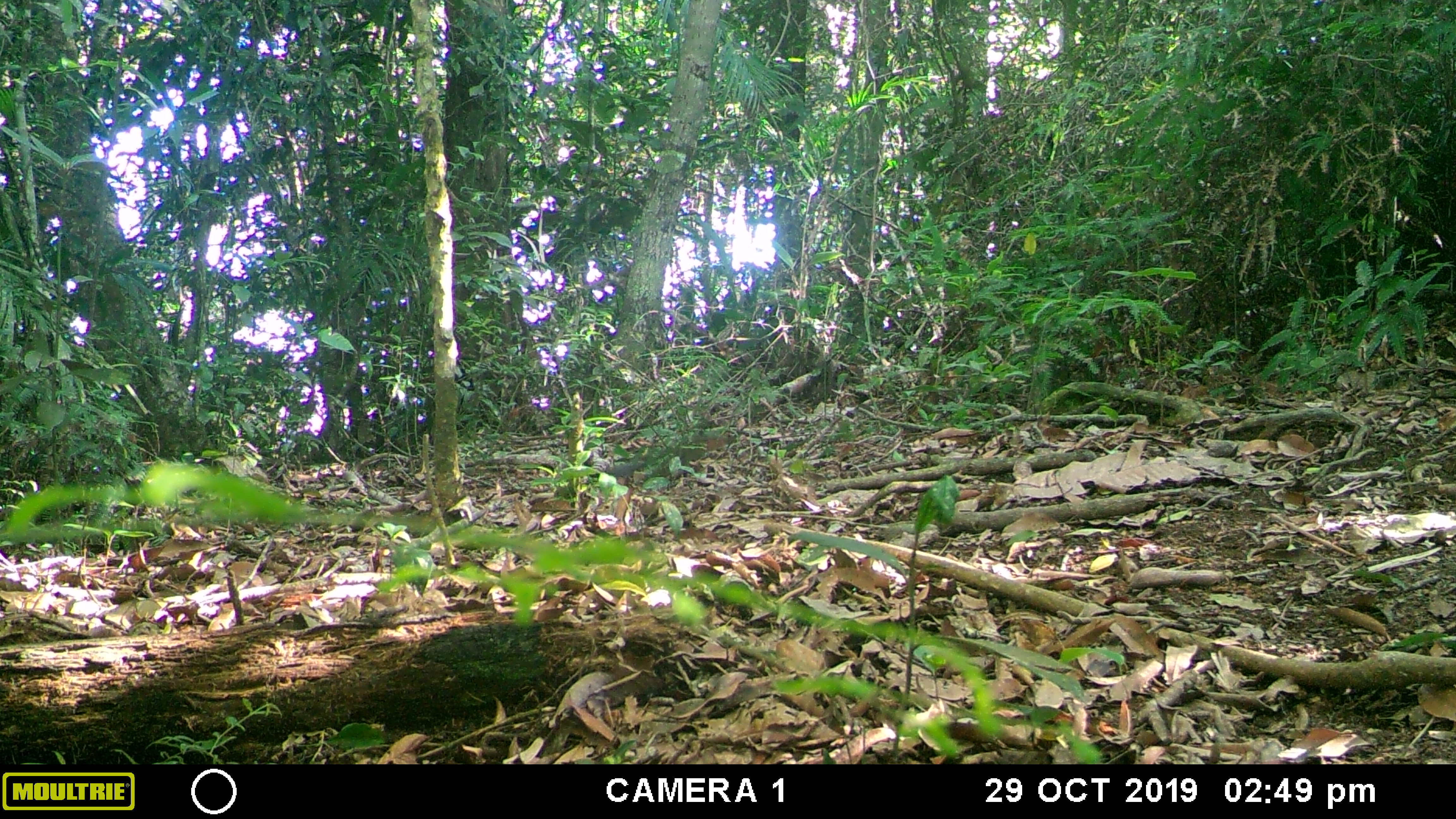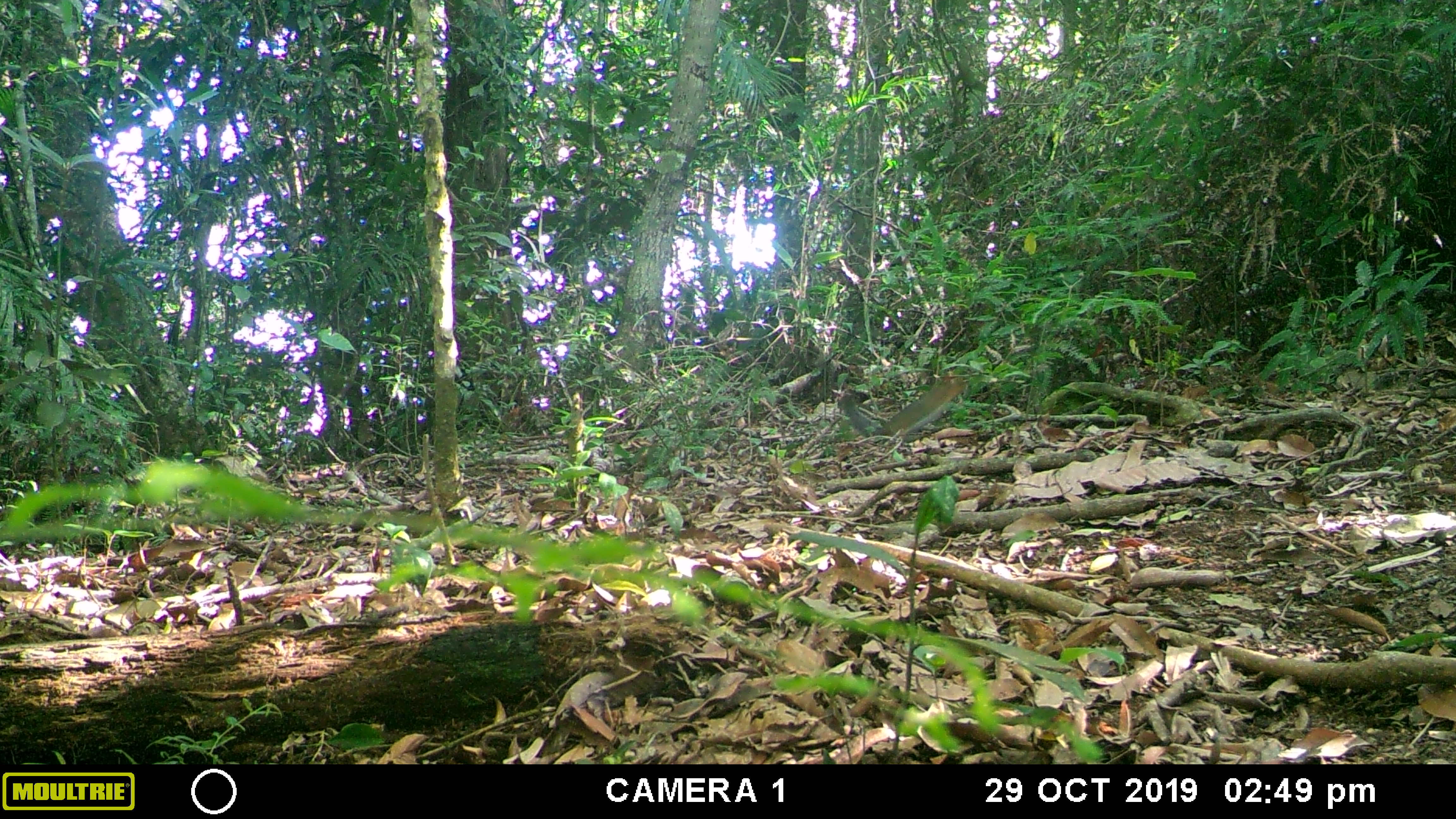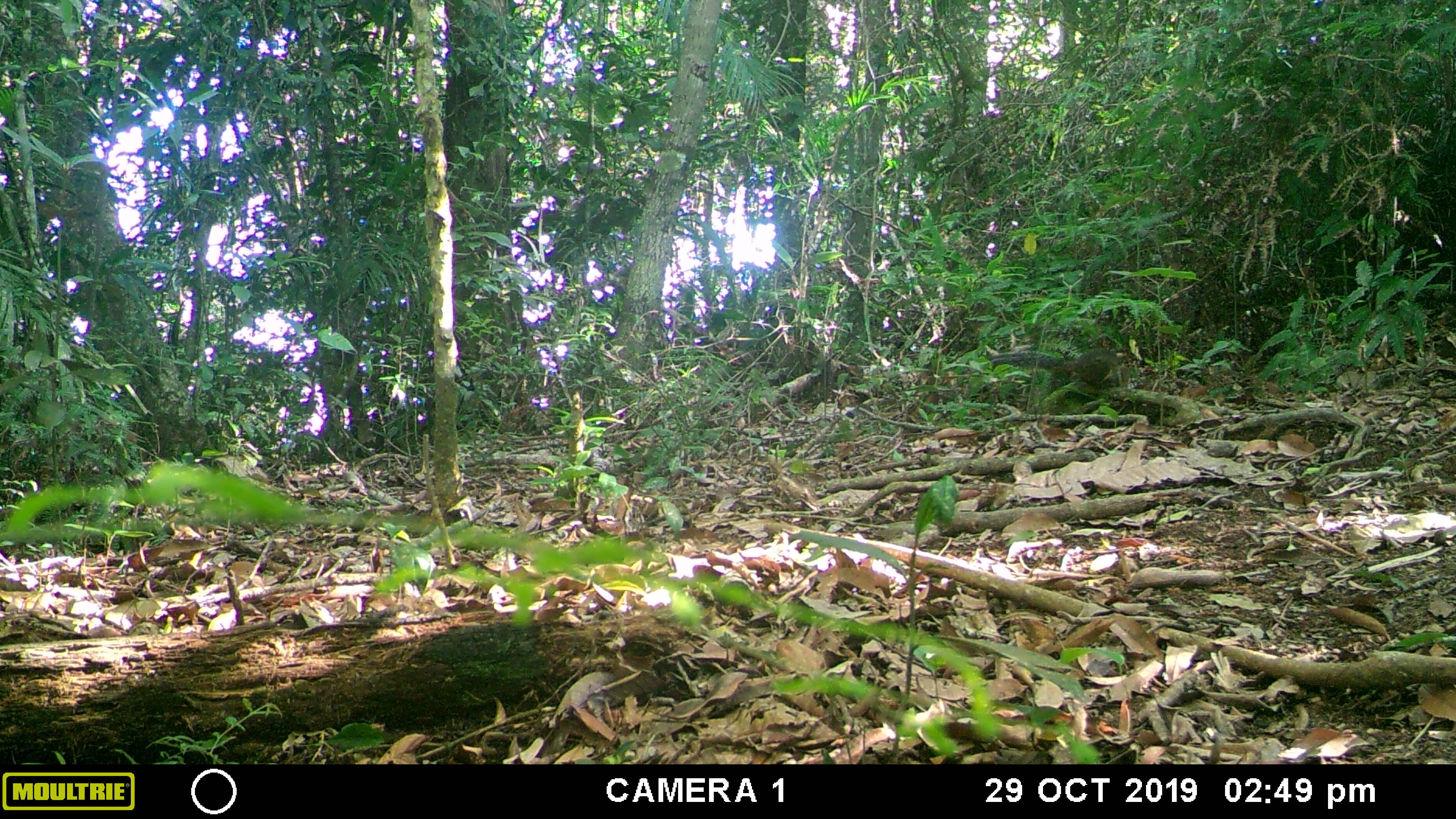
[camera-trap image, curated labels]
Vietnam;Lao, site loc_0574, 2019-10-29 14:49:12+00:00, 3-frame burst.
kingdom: Animalia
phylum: Chordata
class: Mammalia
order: Rodentia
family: Sciuridae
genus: Dremomys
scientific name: Dremomys rufigenis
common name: red-cheeked squirrel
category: red cheeked squirrel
Red cheeked squirrel (red-cheeked squirrel) (Dremomys rufigenis). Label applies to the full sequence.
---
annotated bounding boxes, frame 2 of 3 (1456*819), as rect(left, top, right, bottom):
red cheeked squirrel: rect(836, 374, 971, 444)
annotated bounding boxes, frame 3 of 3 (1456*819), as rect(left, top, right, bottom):
red cheeked squirrel: rect(987, 343, 1132, 390)